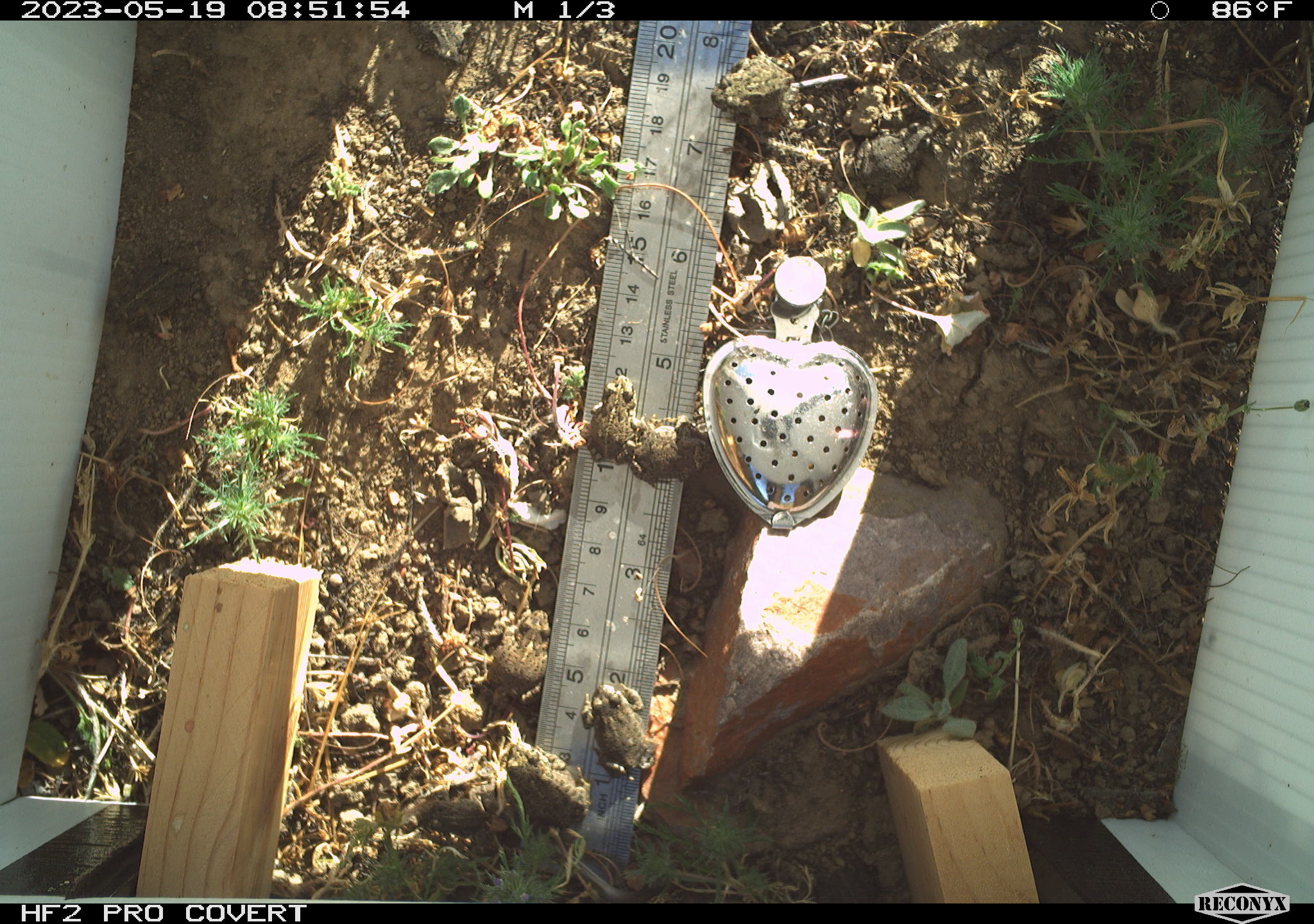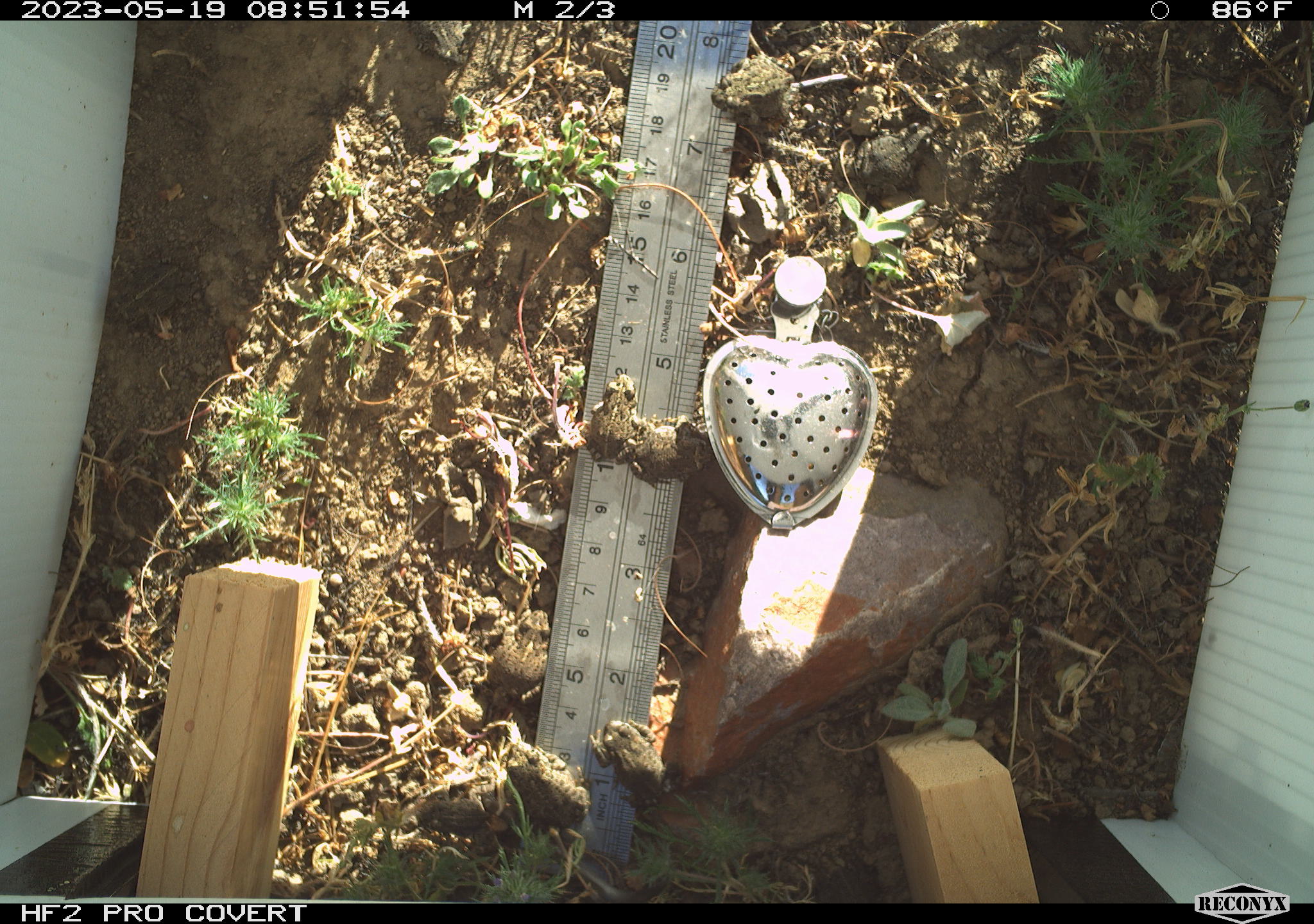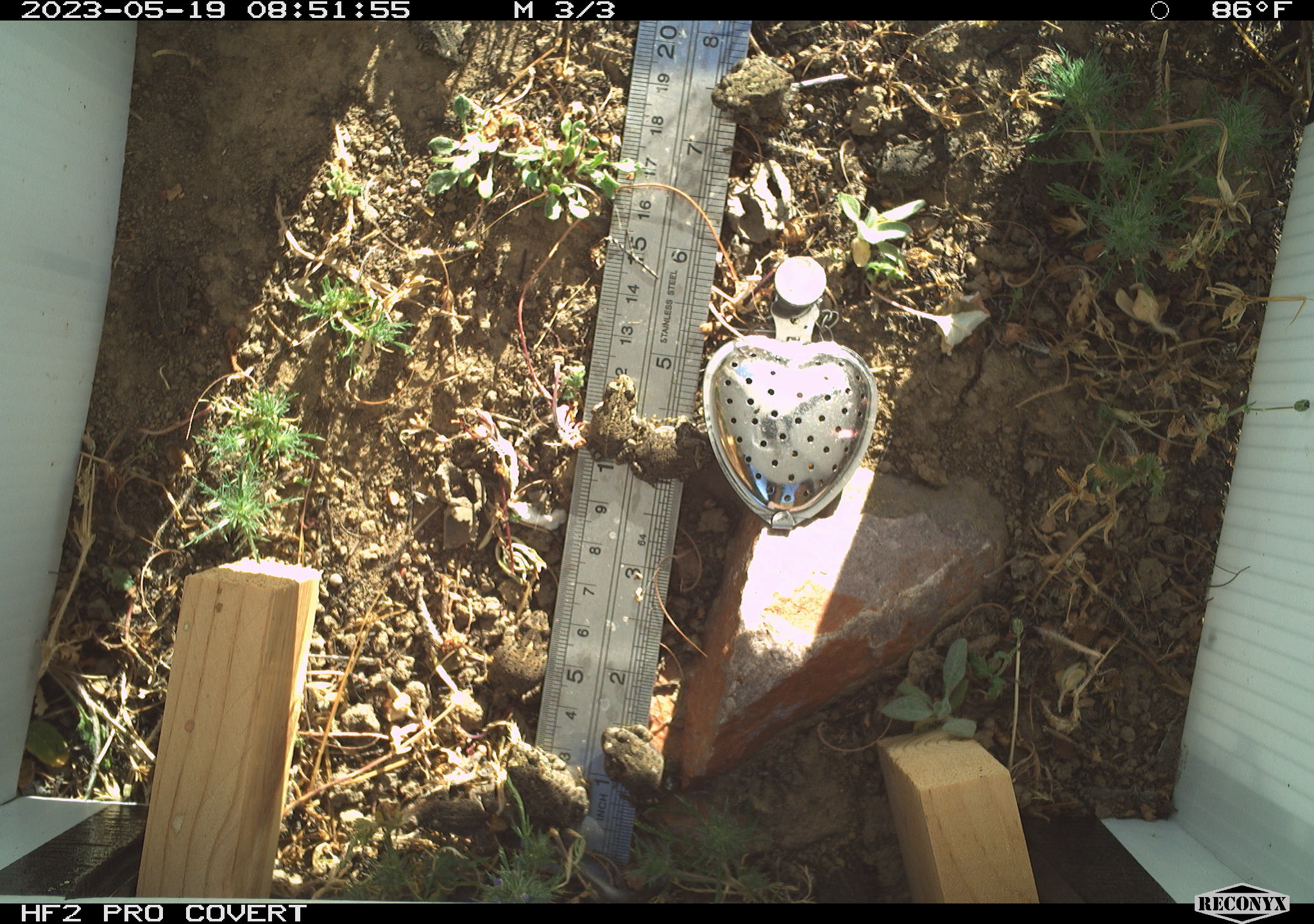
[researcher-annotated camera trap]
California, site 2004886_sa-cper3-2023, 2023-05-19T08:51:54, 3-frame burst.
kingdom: Animalia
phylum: Chordata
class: Amphibia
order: Anura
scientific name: Anura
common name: frogs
Frogs (Anura).